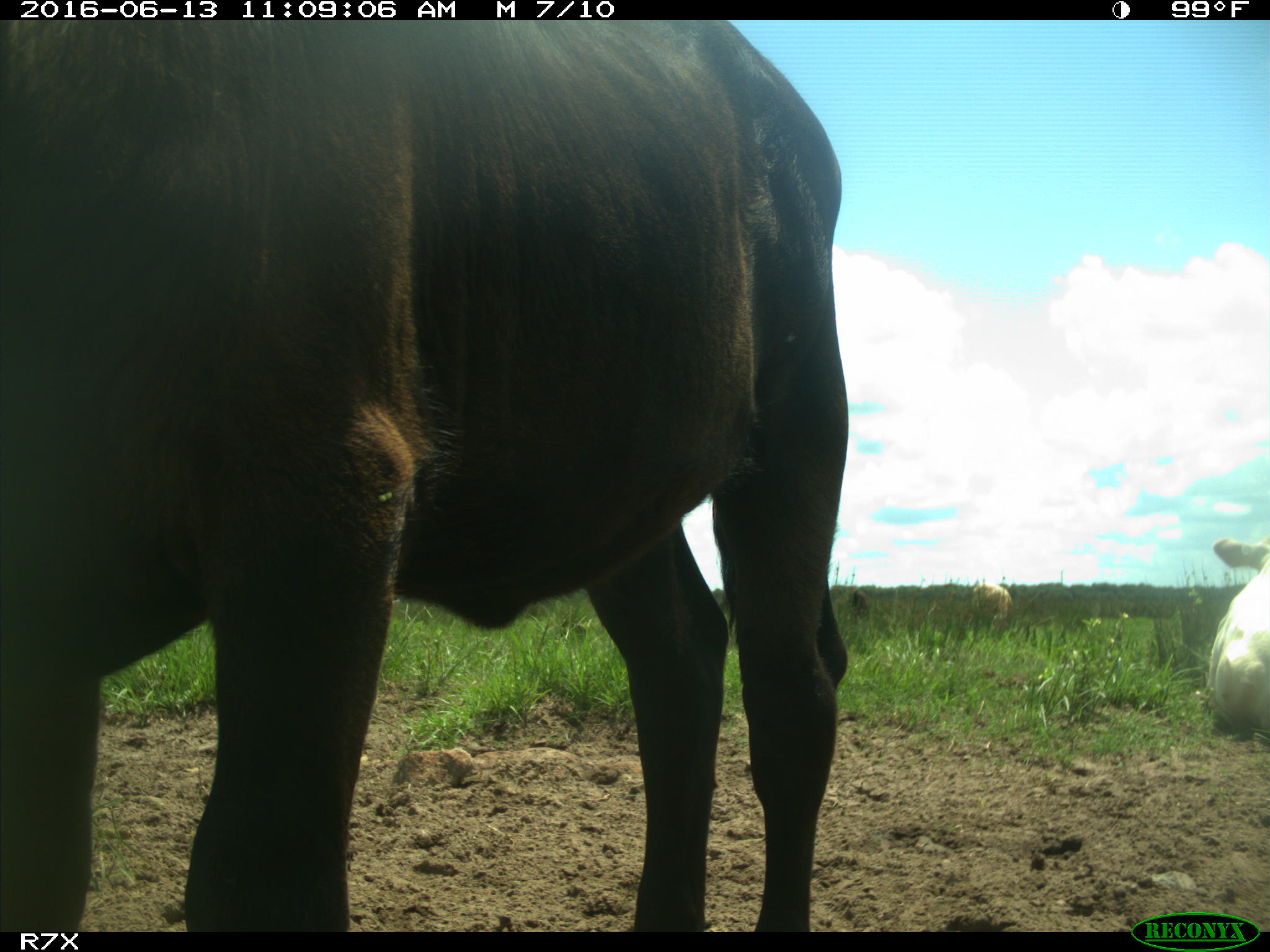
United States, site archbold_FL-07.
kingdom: Animalia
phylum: Chordata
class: Mammalia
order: Artiodactyla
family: Bovidae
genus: Bos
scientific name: Bos taurus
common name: domestic cow